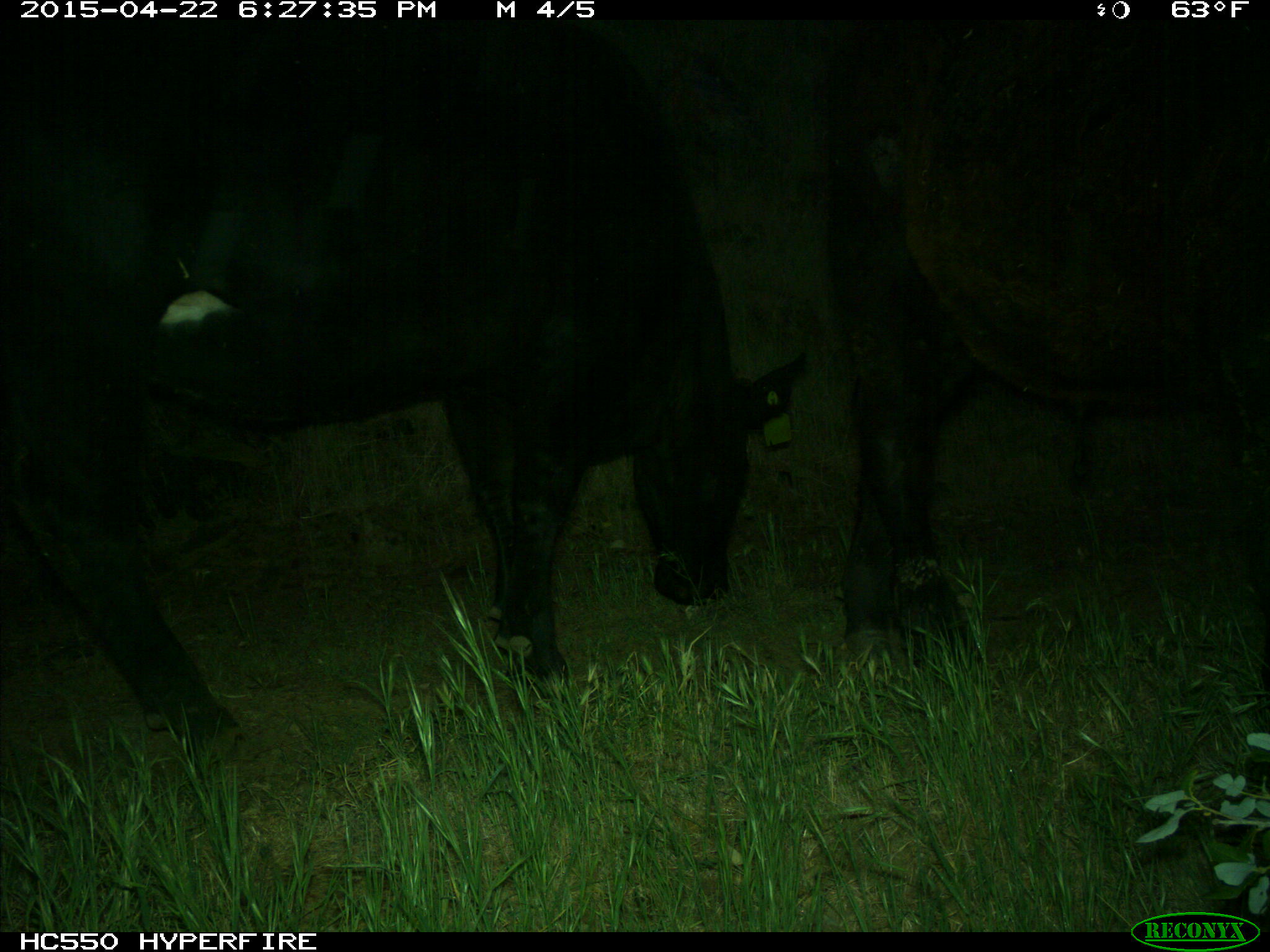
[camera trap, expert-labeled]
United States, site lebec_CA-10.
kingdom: Animalia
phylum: Chordata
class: Mammalia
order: Artiodactyla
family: Bovidae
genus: Bos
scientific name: Bos taurus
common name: domestic cow